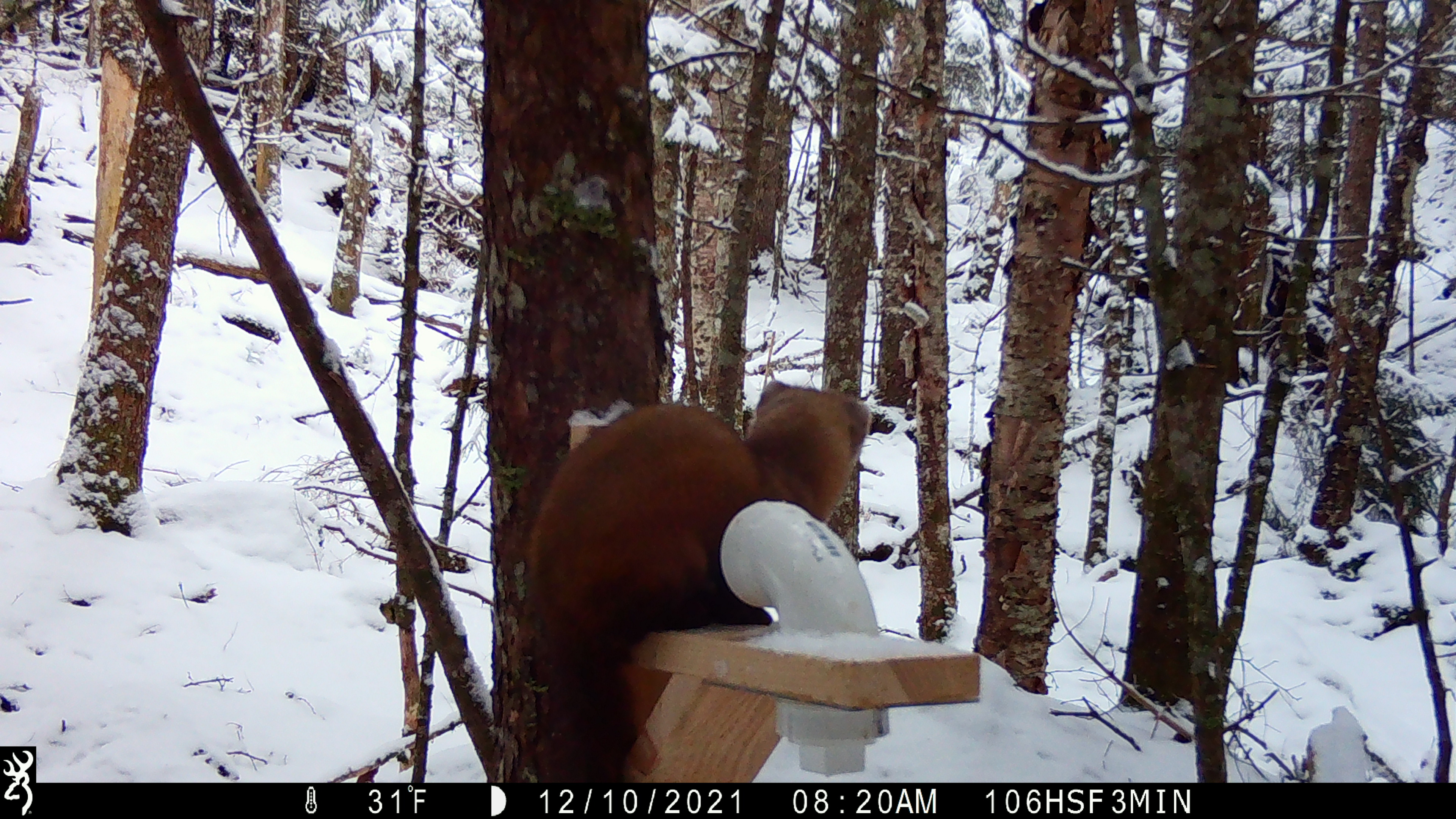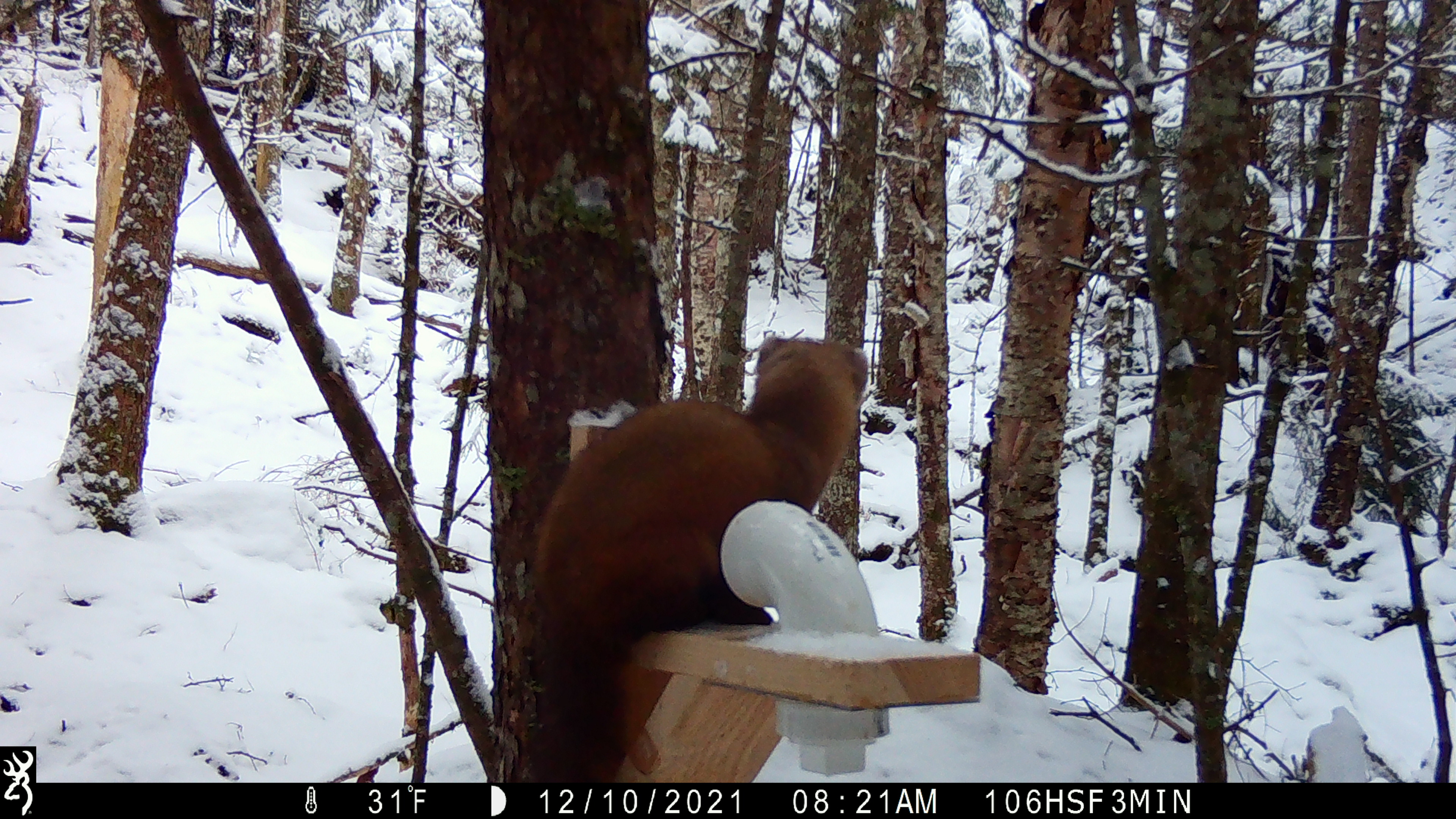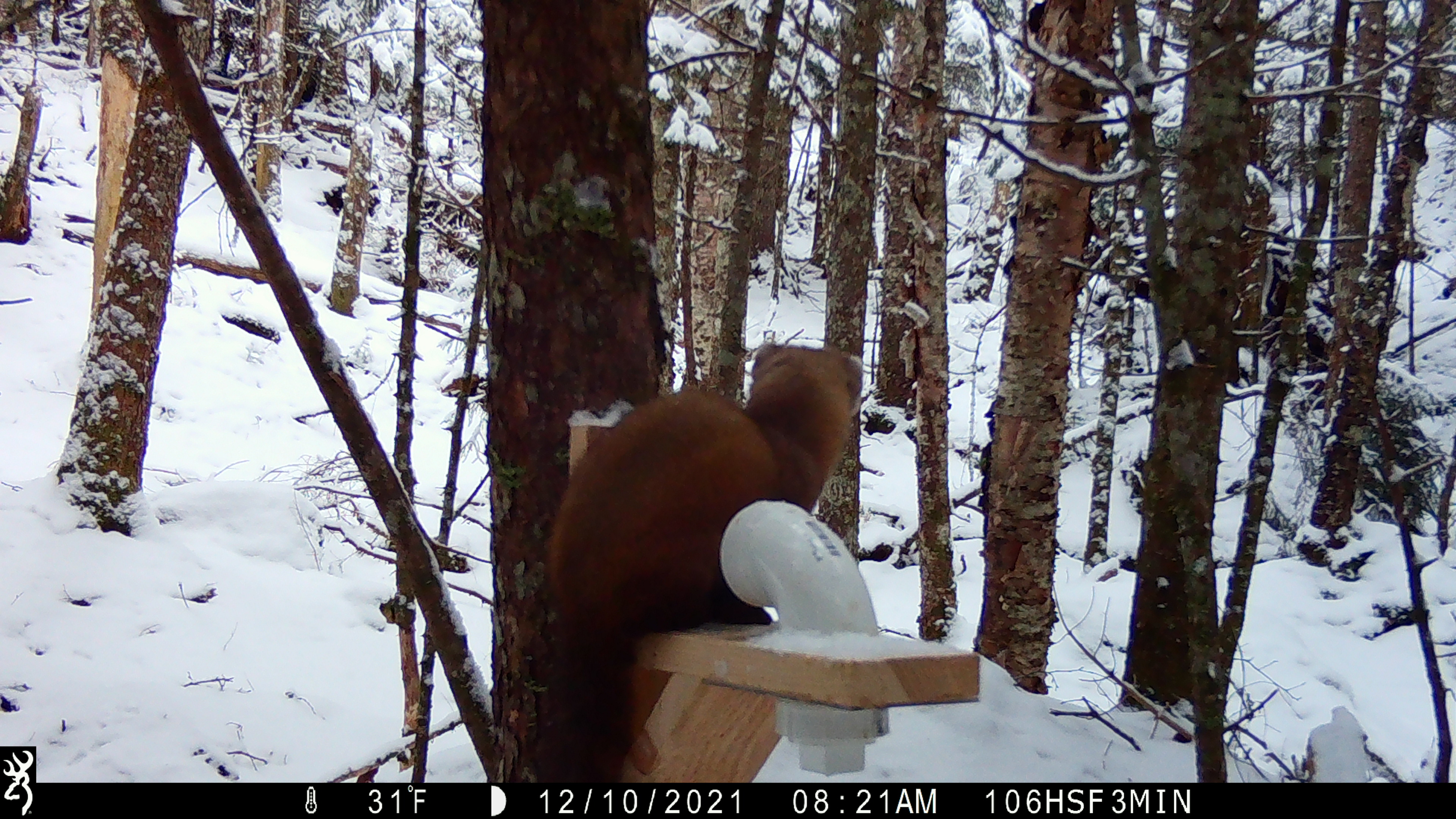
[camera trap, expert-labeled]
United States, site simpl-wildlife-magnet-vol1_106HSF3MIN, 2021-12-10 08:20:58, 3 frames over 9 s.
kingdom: Animalia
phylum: Chordata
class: Mammalia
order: Carnivora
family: Mustelidae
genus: Martes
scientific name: Martes americana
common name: american marten